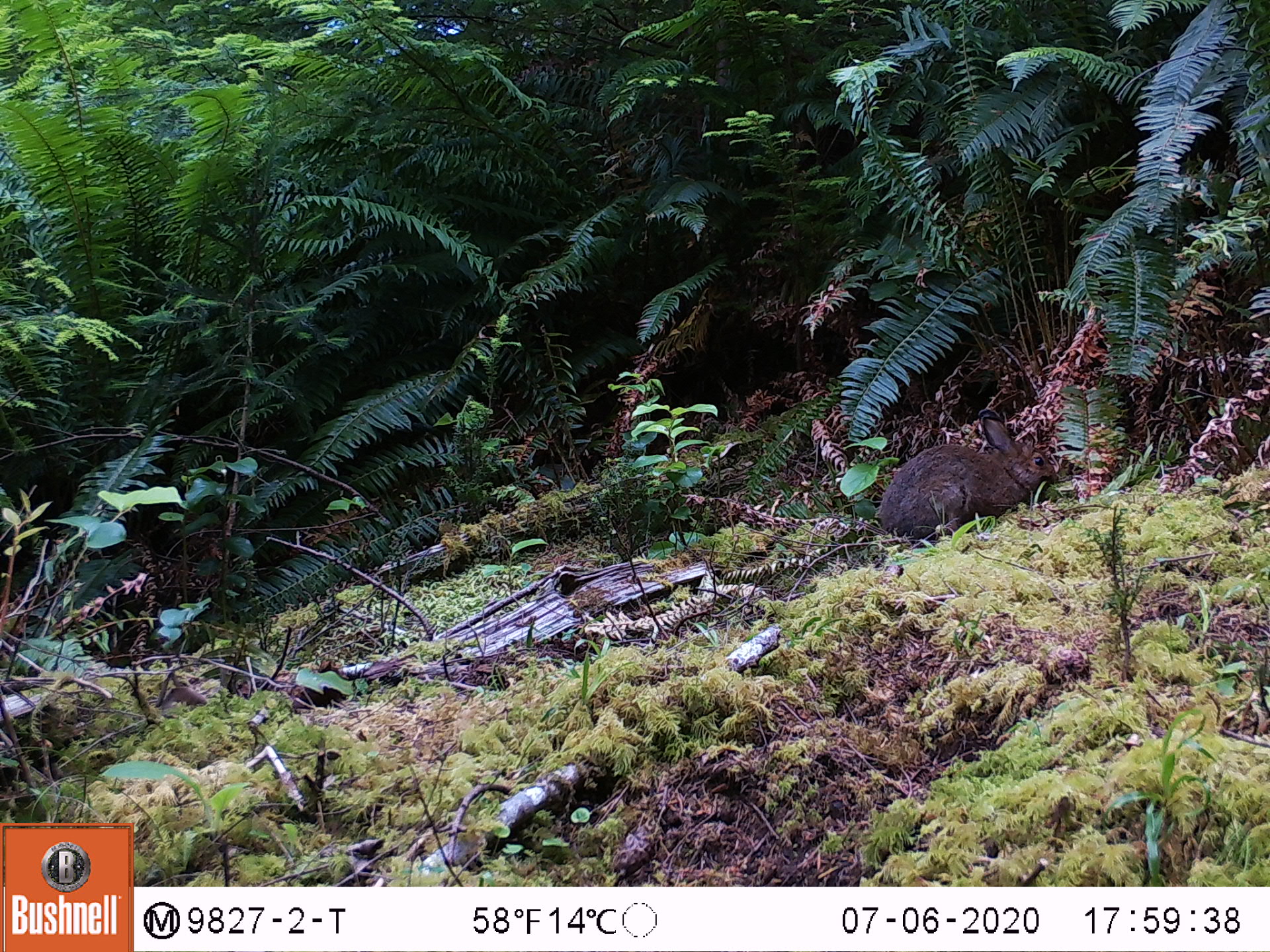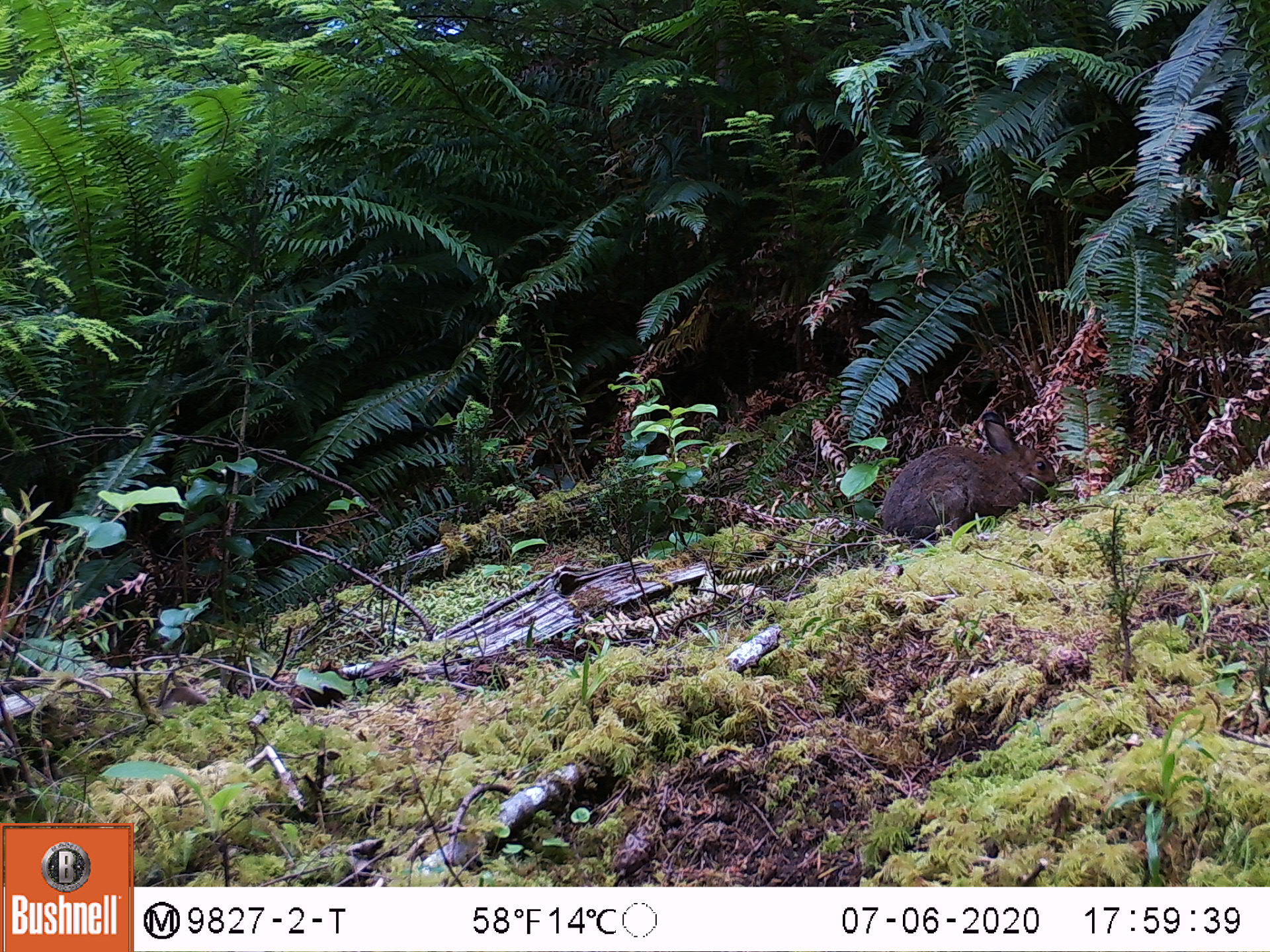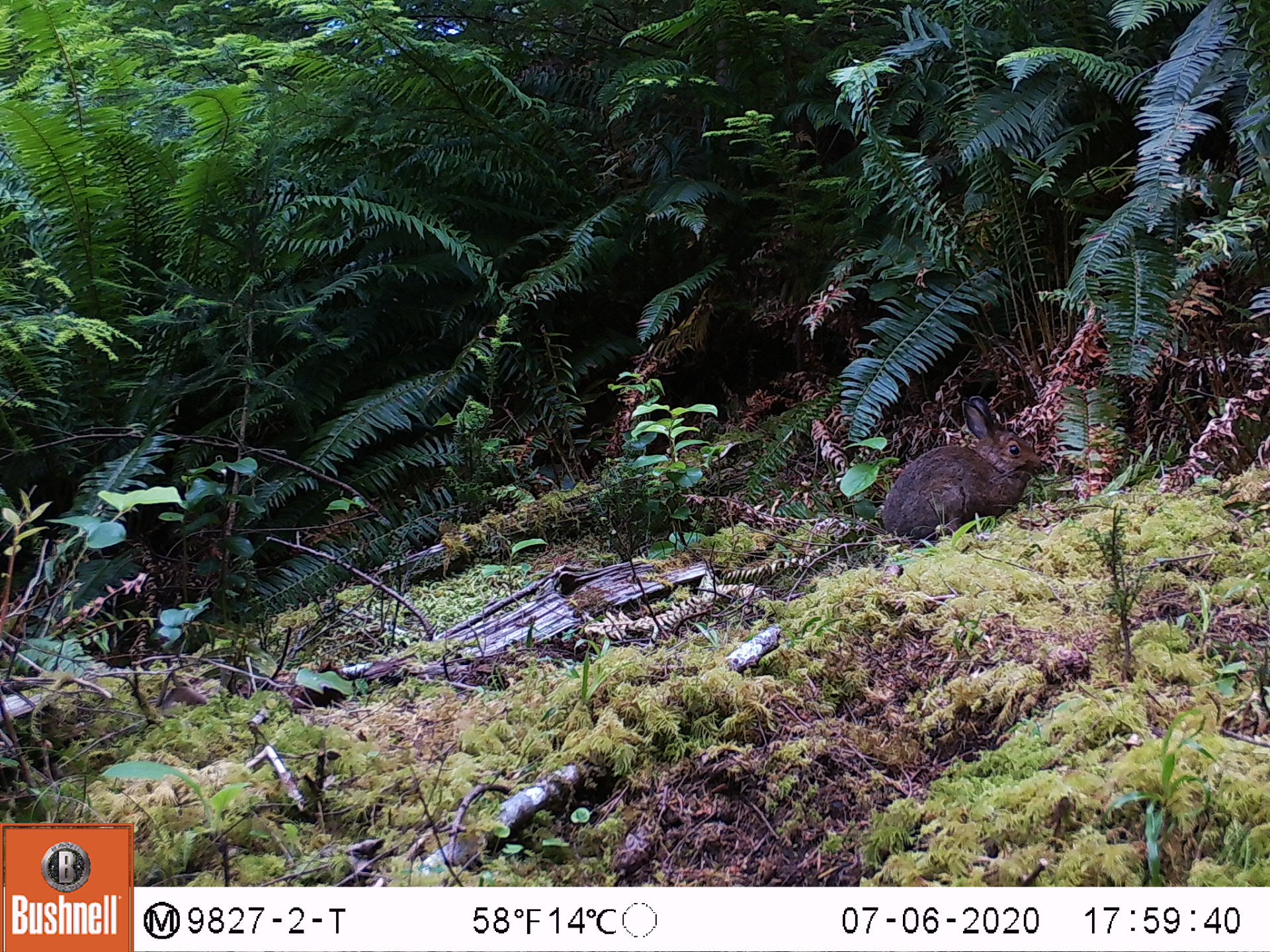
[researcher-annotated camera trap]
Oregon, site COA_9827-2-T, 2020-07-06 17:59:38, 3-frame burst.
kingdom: Animalia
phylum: Chordata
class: Mammalia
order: Lagomorpha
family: Leporidae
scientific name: Leporidae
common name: hares and rabbits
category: leporidae family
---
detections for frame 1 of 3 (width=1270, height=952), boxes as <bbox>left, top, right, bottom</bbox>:
leporidae family: <bbox>873, 395, 1055, 549</bbox>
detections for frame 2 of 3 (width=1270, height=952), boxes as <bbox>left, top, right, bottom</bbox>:
leporidae family: <bbox>866, 413, 1057, 548</bbox>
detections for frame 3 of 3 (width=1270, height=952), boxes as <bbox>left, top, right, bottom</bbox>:
leporidae family: <bbox>873, 394, 1035, 550</bbox>